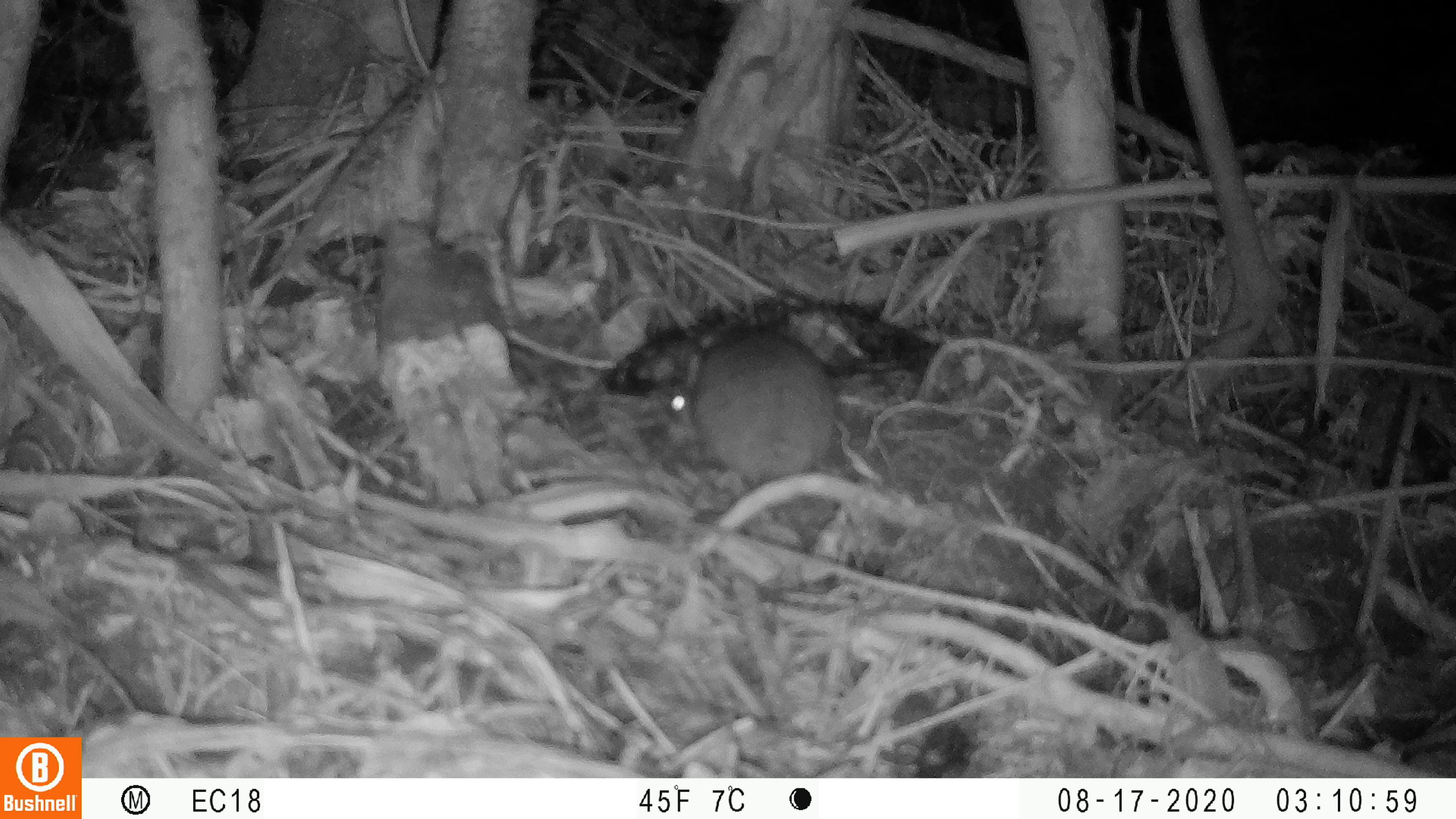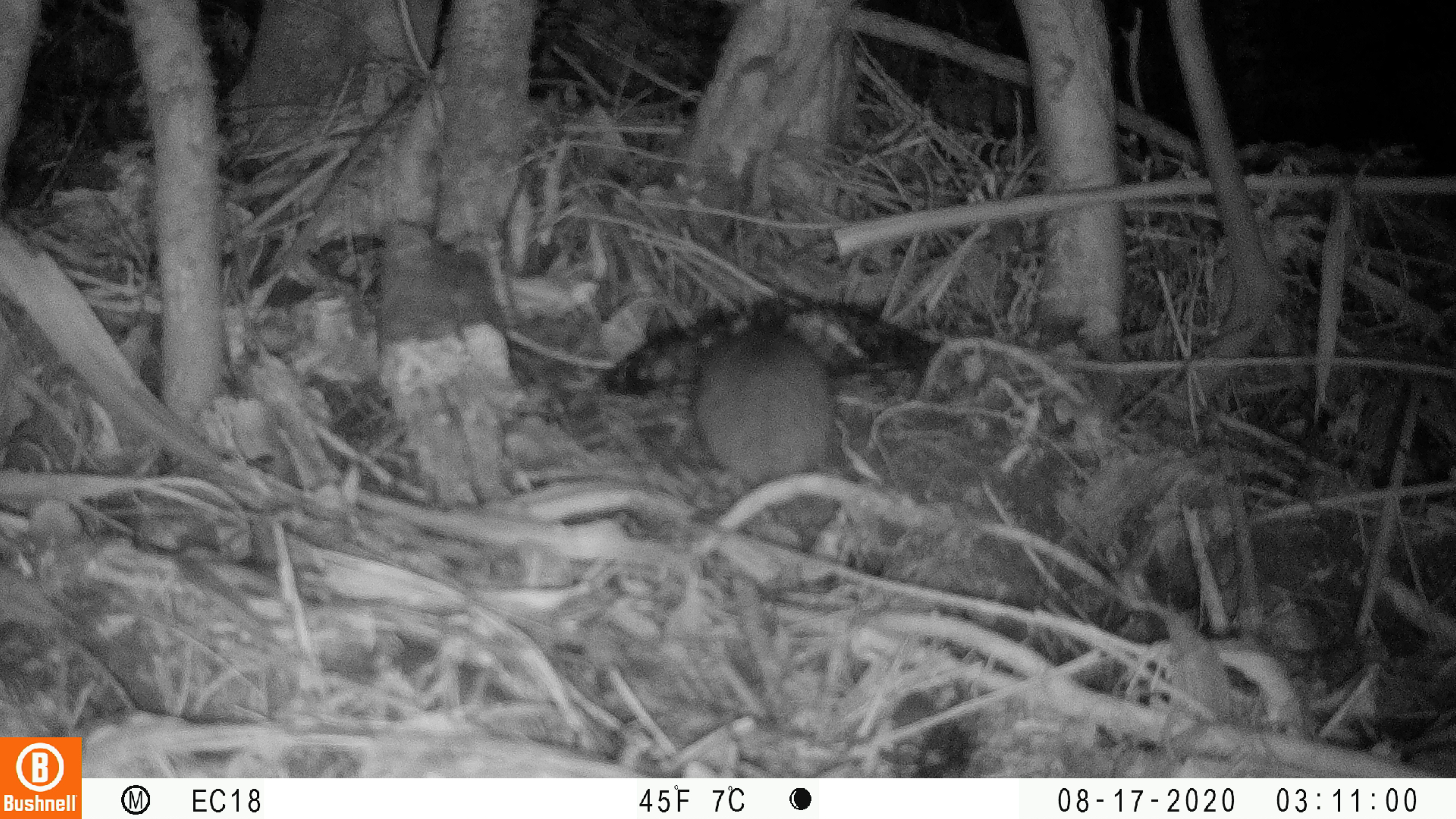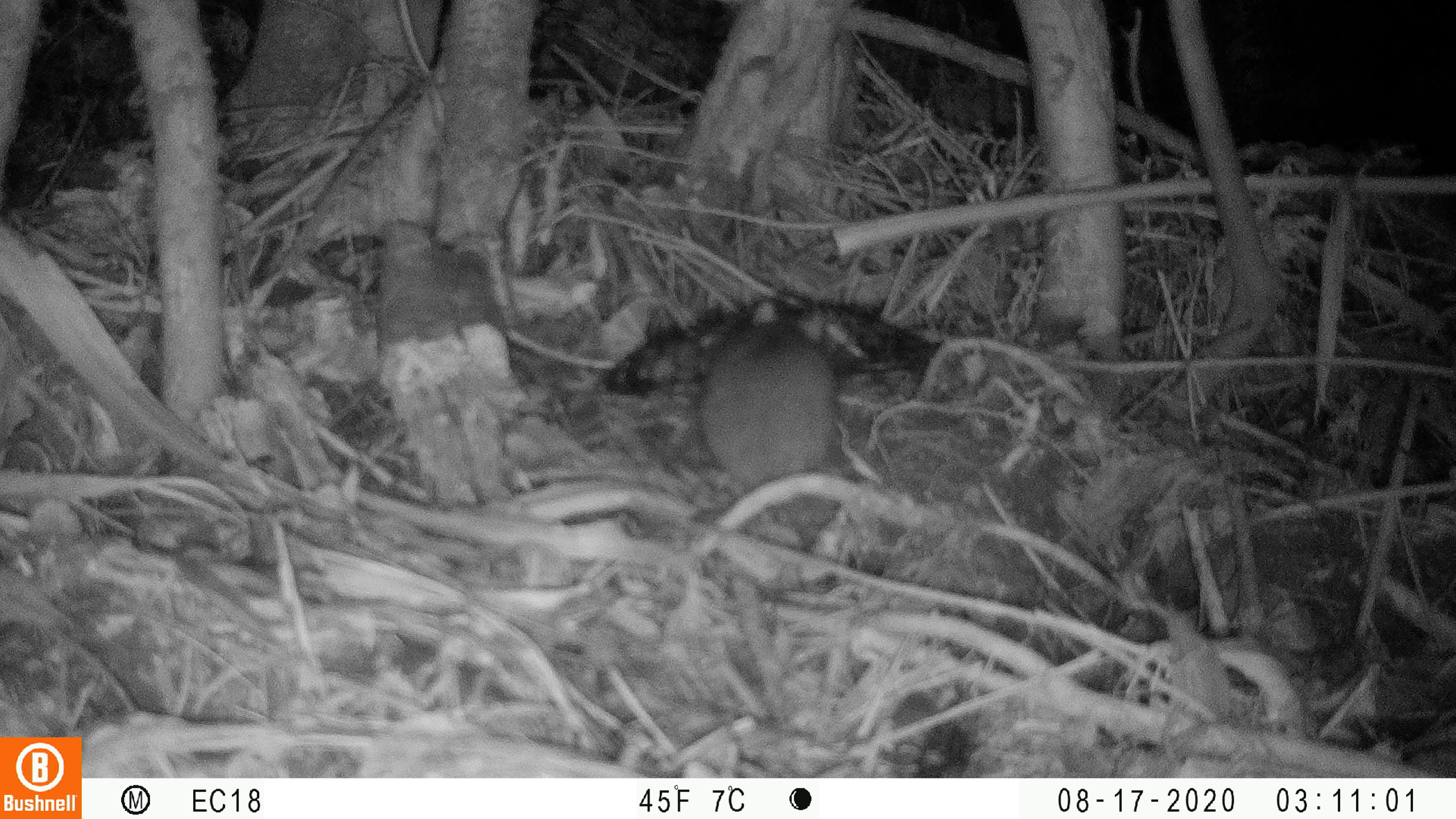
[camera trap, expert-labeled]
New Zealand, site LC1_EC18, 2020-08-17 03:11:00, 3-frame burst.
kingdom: Animalia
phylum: Chordata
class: Mammalia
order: Rodentia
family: Muridae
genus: Rattus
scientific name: Rattus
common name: rat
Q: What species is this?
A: Rat (Rattus).